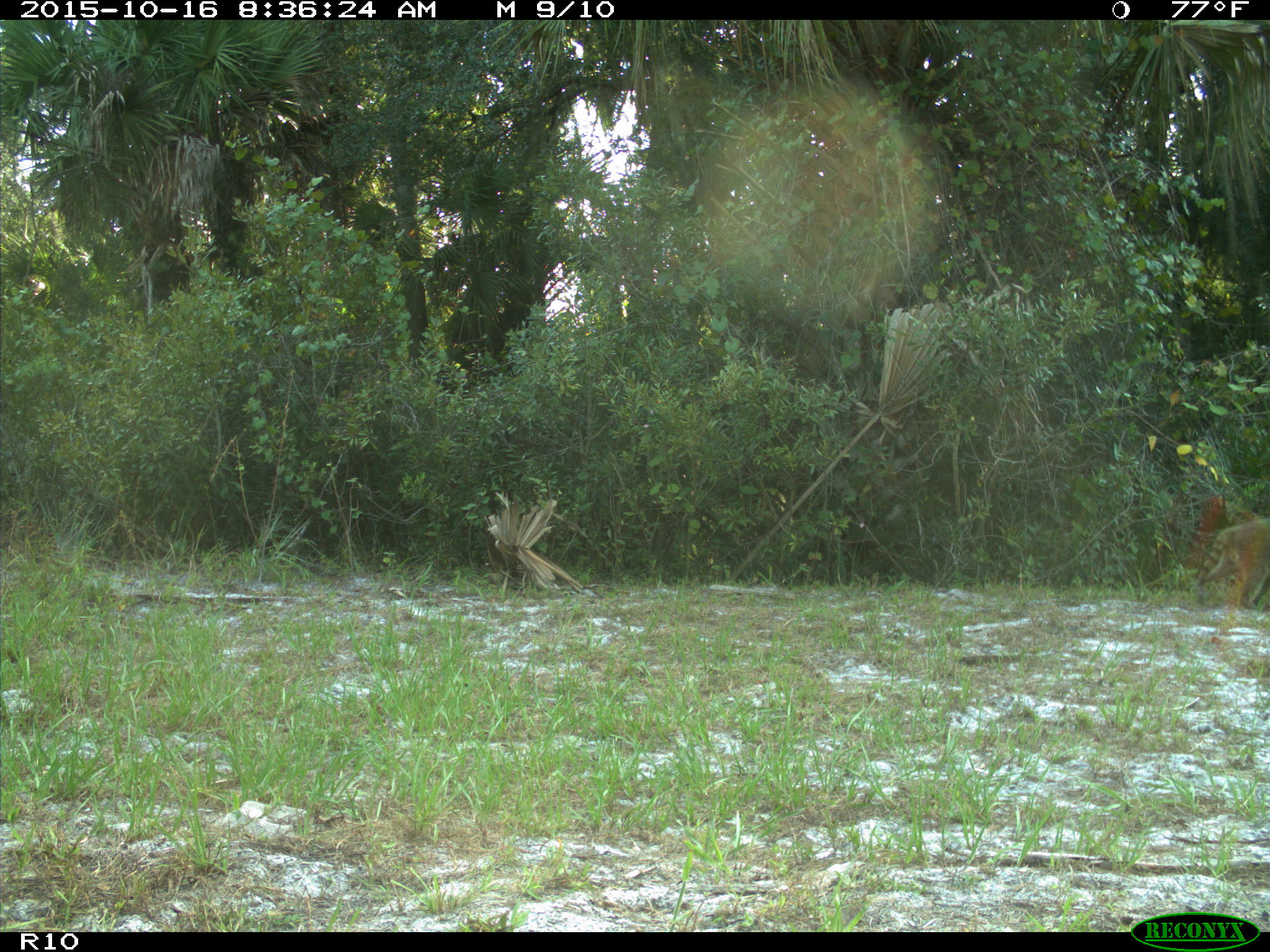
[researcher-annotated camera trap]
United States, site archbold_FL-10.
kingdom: Animalia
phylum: Chordata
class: Mammalia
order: Carnivora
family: Procyonidae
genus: Procyon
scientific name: Procyon lotor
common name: common raccoon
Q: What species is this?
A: Procyon lotor (common raccoon).